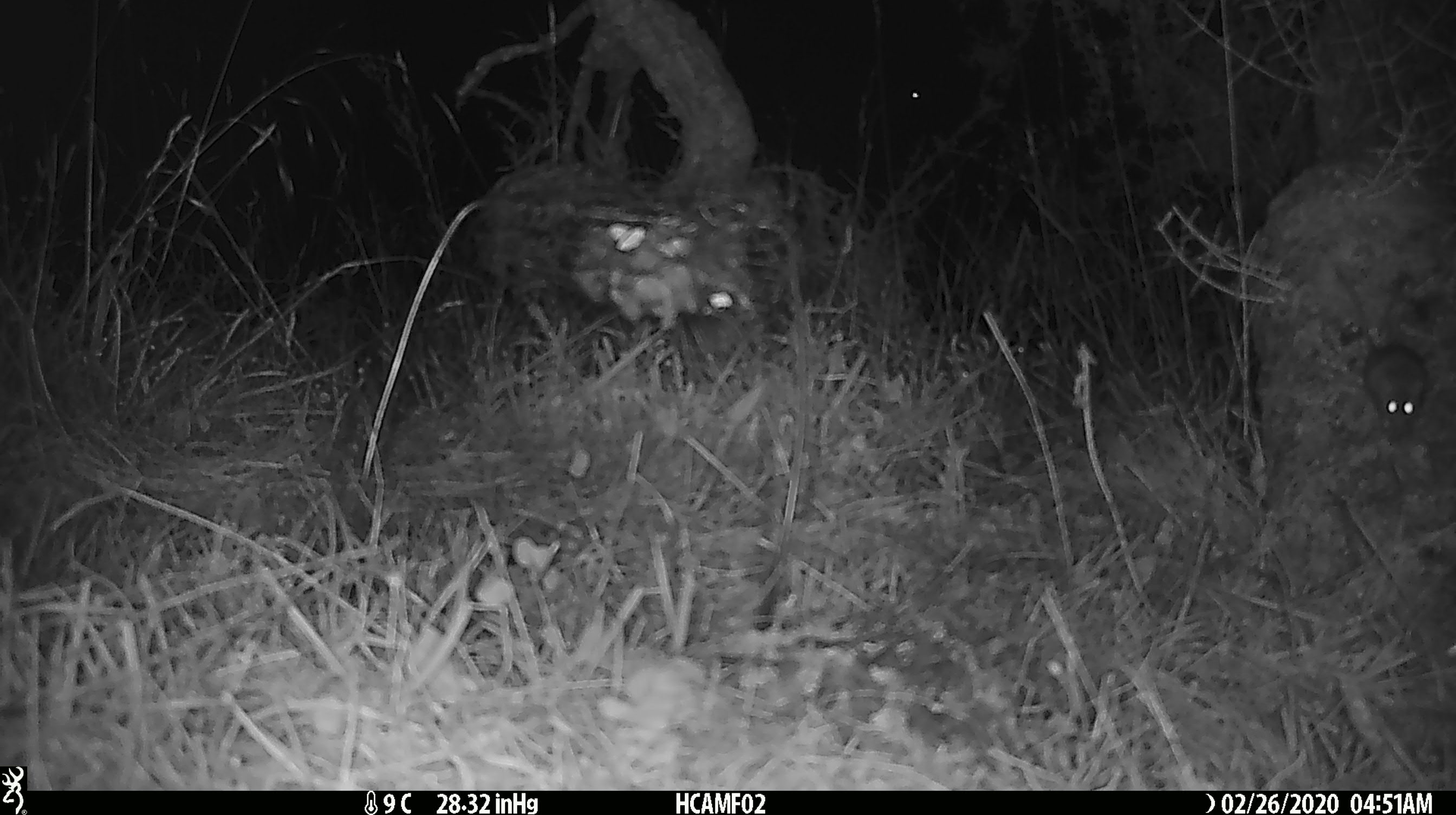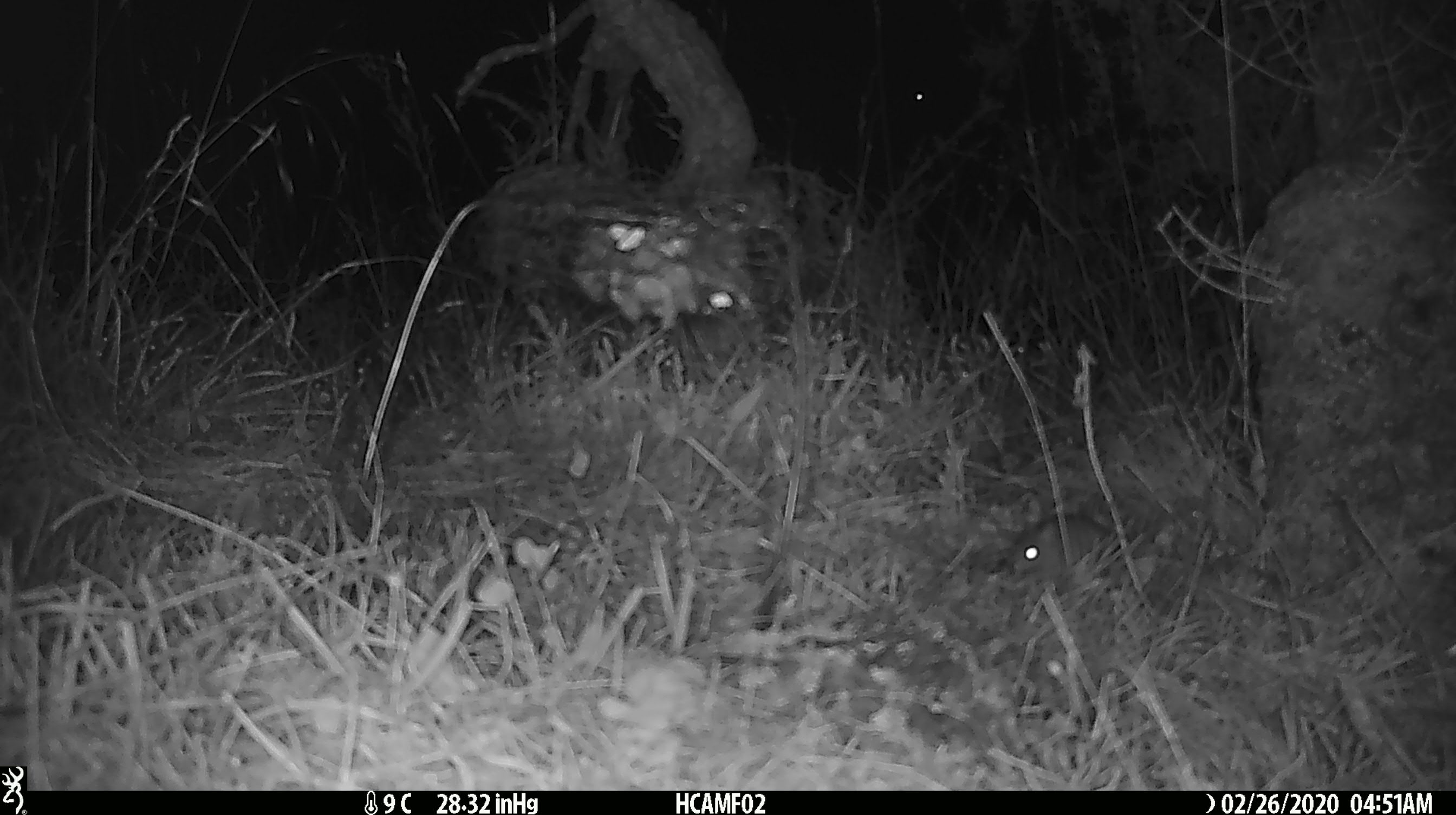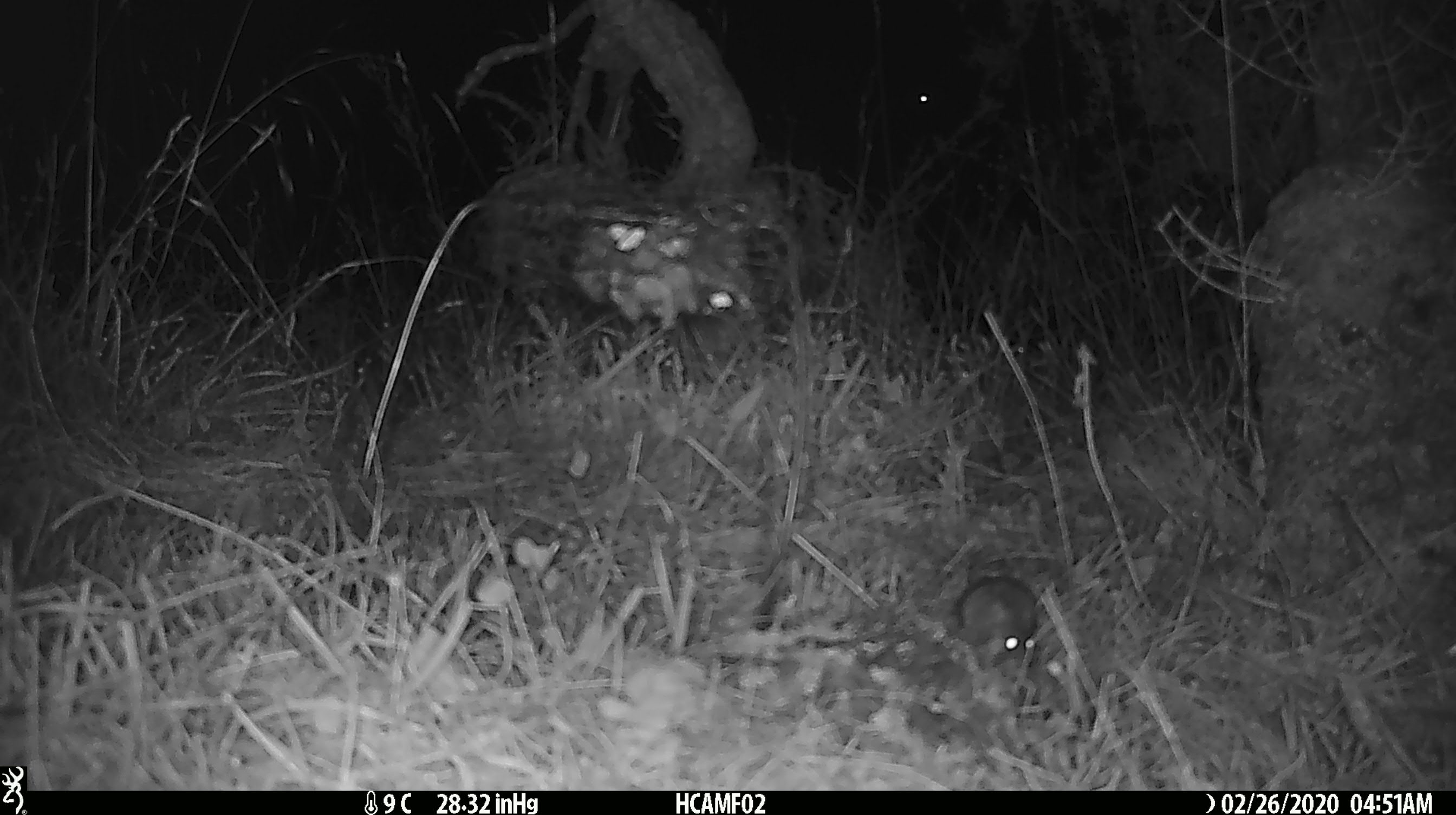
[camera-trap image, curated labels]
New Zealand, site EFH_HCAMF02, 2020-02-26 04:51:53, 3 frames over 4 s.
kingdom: Animalia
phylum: Chordata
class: Mammalia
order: Rodentia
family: Muridae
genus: Mus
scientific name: Mus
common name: mouse